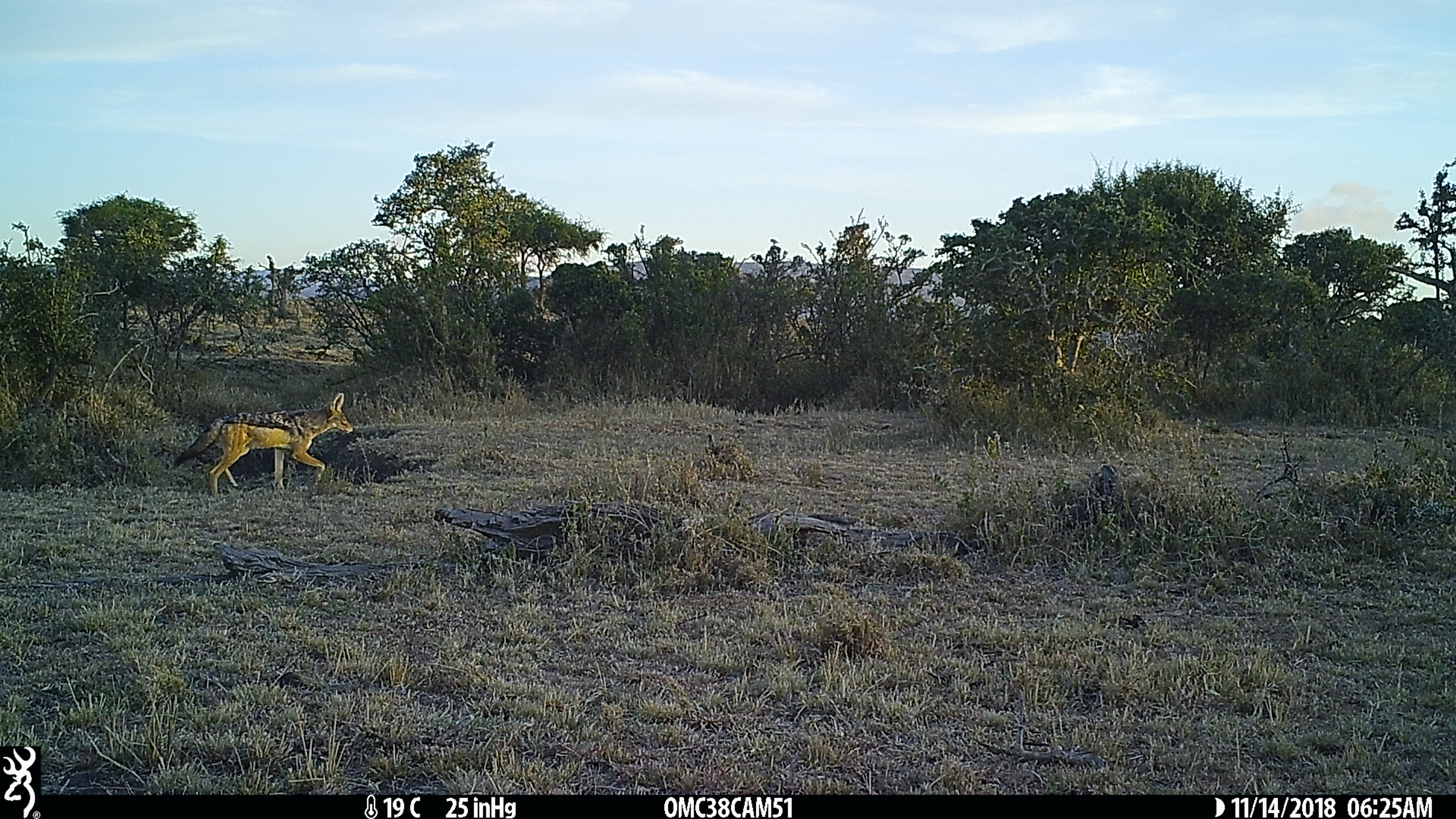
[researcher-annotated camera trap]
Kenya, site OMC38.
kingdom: Animalia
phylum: Chordata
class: Mammalia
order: Carnivora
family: Canidae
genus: Lupulella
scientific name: Lupulella mesomelas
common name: black-backed jackal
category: jackal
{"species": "jackal (black-backed jackal) (Lupulella mesomelas)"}